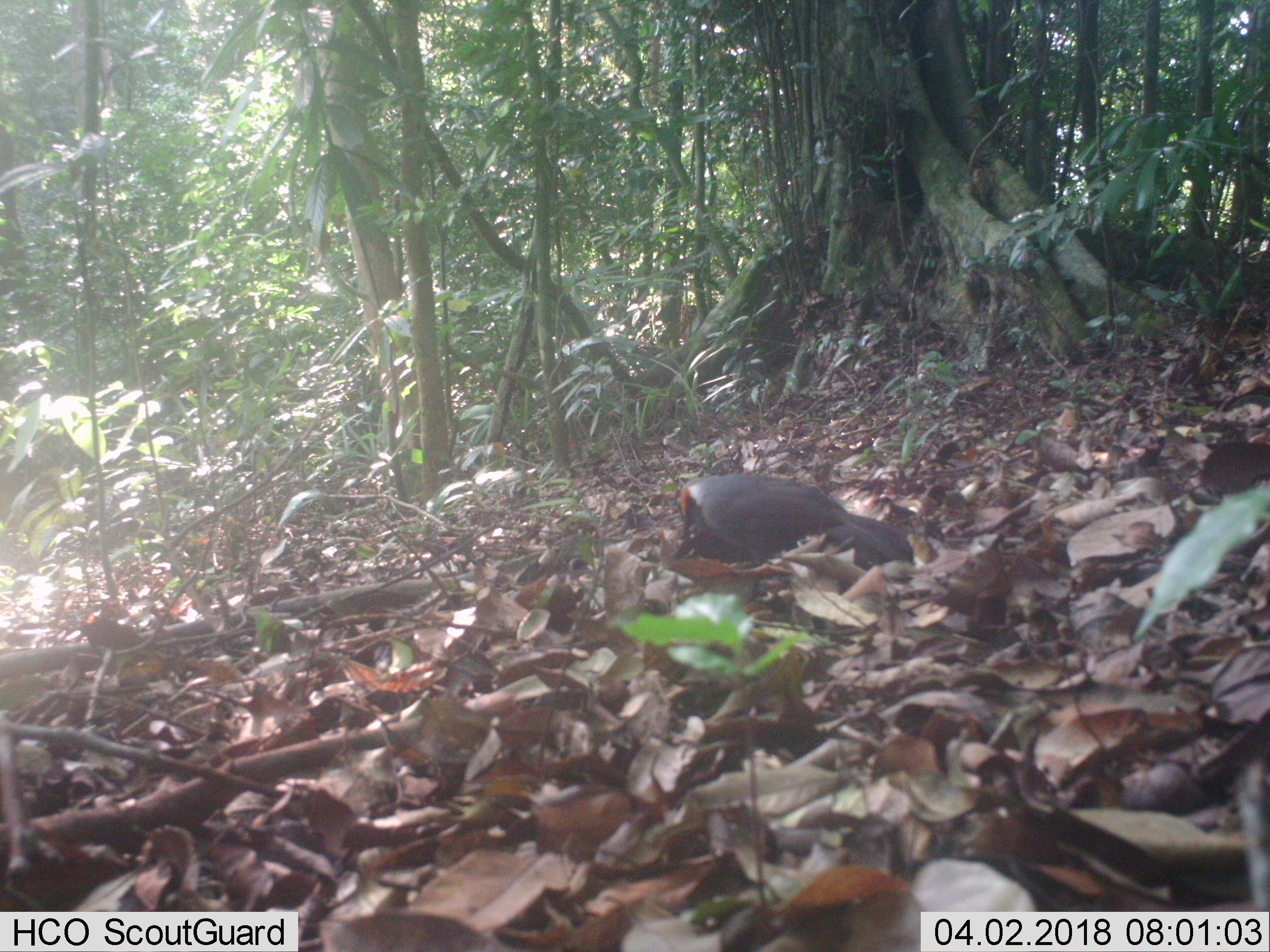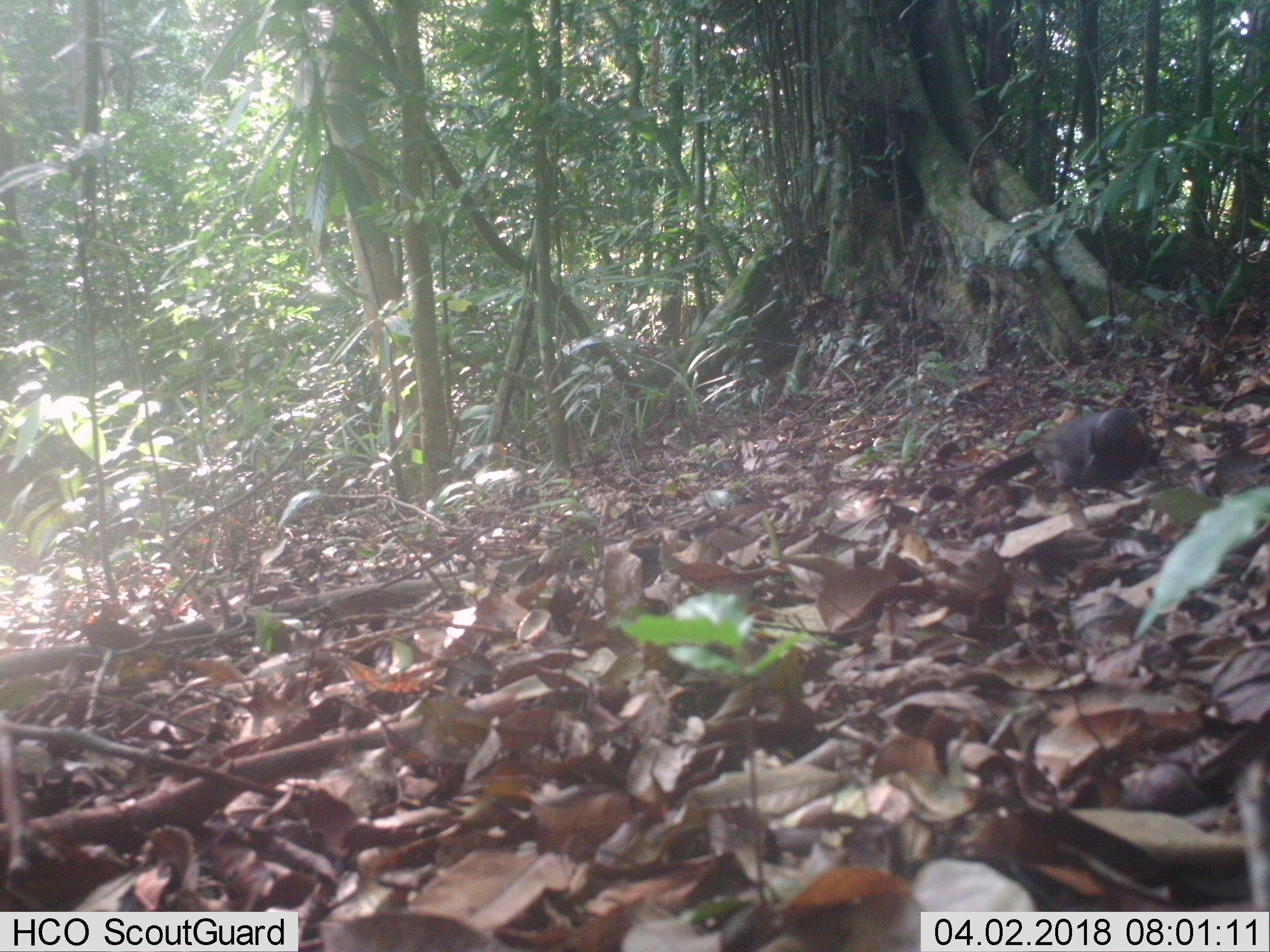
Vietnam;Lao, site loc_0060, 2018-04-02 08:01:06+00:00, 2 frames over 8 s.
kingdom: Animalia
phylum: Chordata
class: Aves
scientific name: Aves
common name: bird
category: unidentified bird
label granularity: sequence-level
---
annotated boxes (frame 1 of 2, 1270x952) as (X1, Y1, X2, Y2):
unidentified bird: (680, 474, 910, 562)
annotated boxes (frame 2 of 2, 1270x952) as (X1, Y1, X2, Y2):
unidentified bird: (959, 406, 1147, 498)